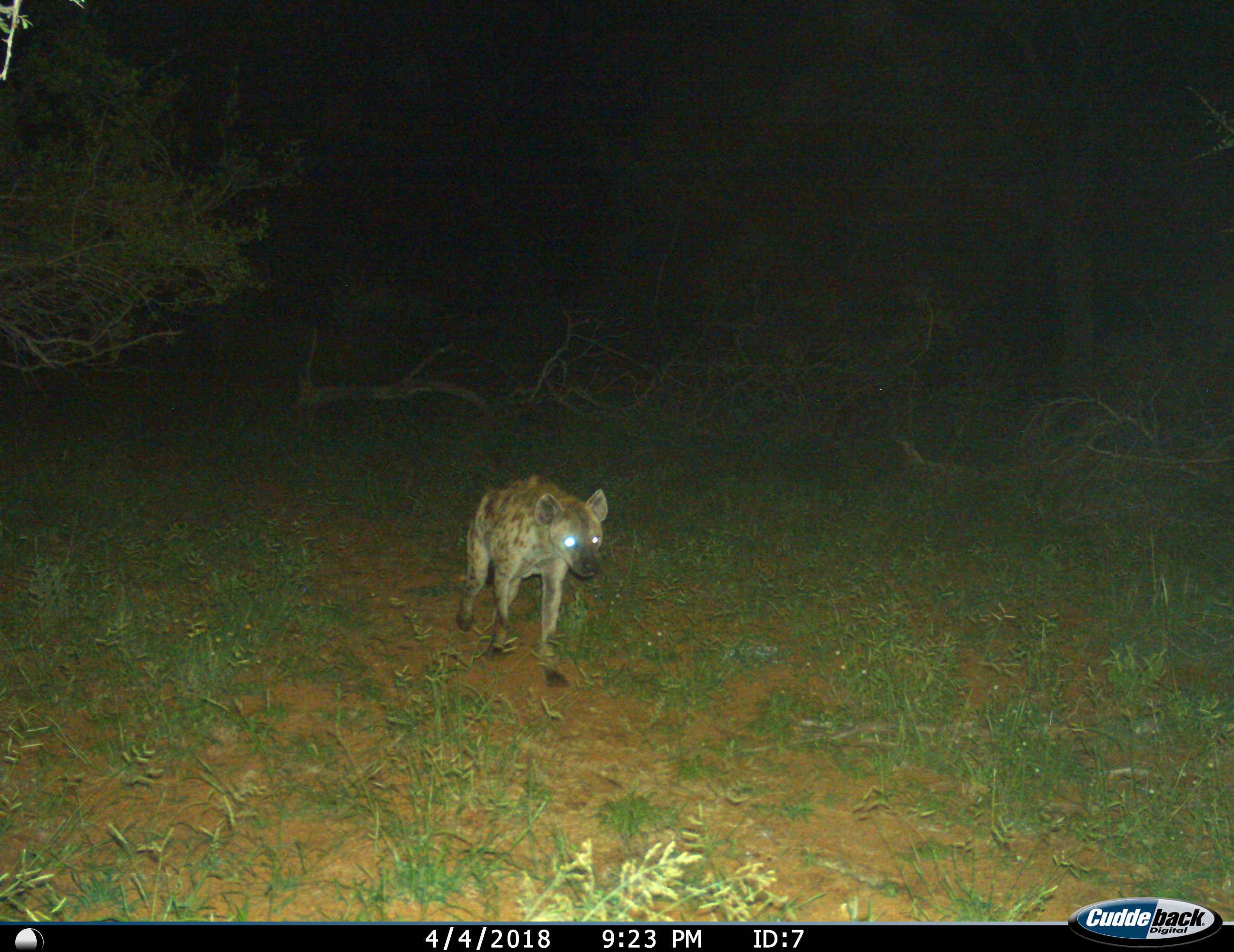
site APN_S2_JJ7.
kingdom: Animalia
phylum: Chordata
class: Mammalia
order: Carnivora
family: Hyaenidae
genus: Crocuta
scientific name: Crocuta crocuta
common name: spotted hyena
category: hyenaspotted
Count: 1.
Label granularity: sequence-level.